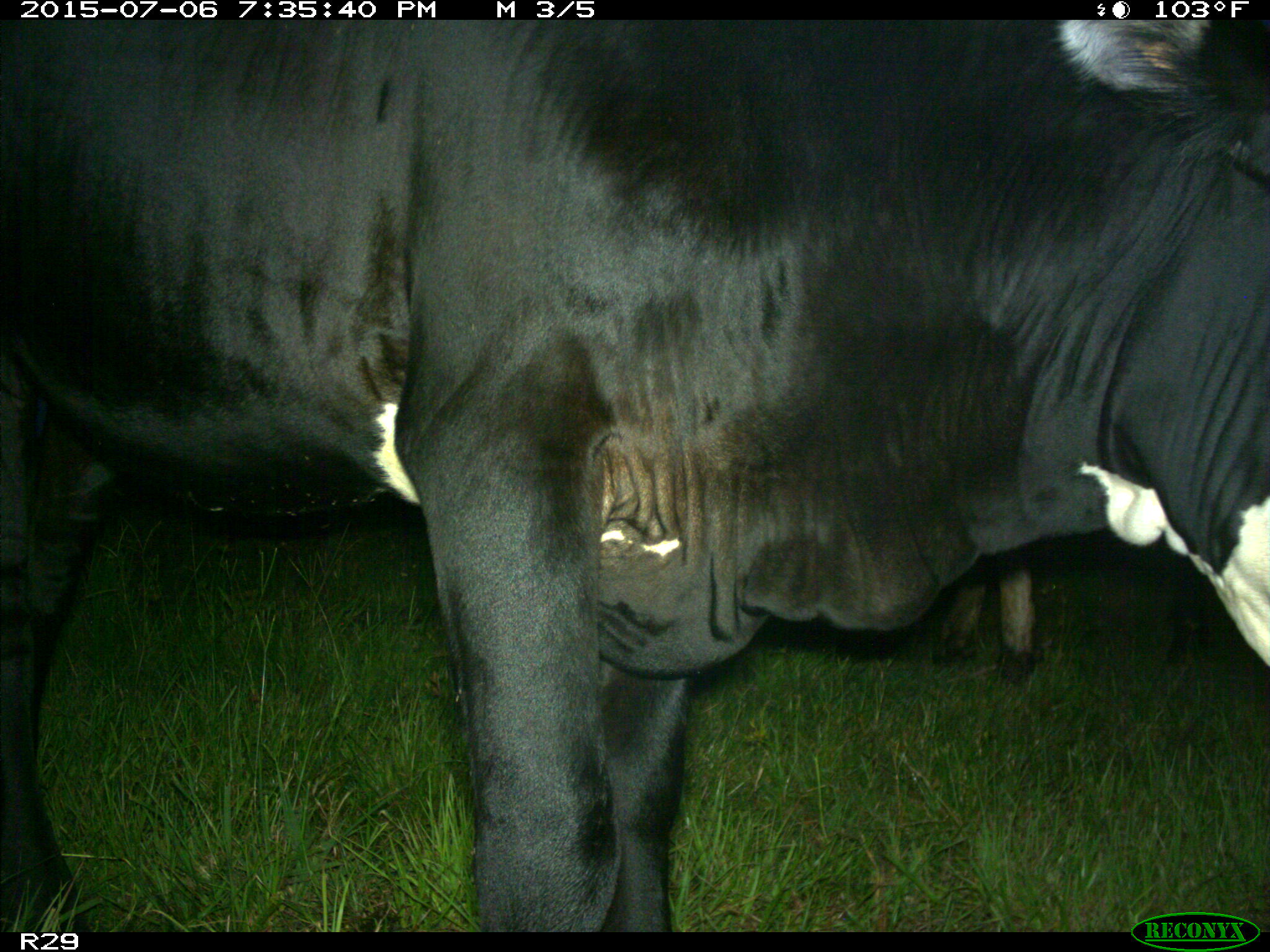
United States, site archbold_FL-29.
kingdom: Animalia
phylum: Chordata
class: Mammalia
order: Artiodactyla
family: Bovidae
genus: Bos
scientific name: Bos taurus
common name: domestic cow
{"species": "Bos taurus (domestic cow)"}